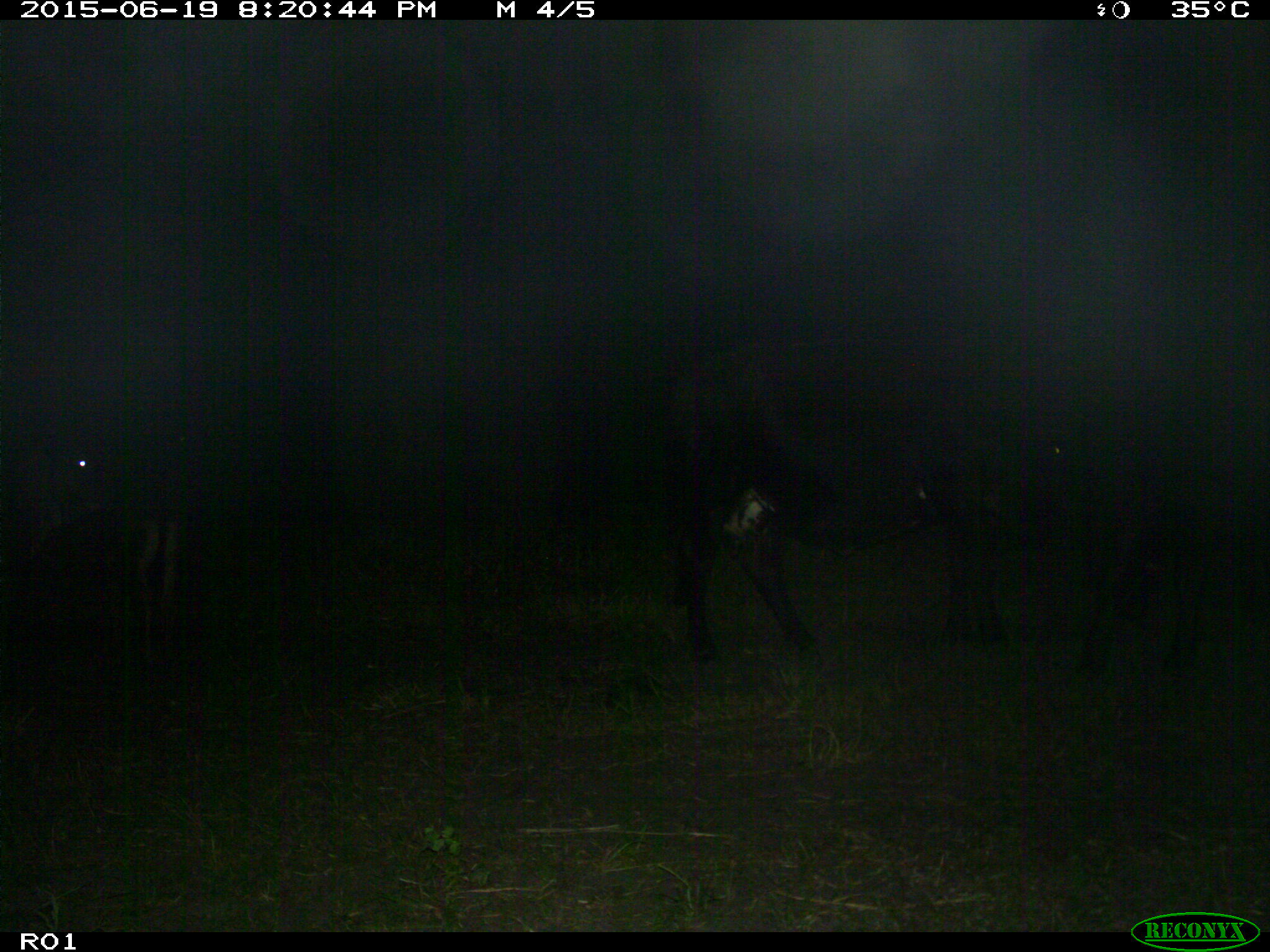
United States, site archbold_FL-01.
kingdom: Animalia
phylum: Chordata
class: Mammalia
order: Artiodactyla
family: Bovidae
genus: Bos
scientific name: Bos taurus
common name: domestic cow